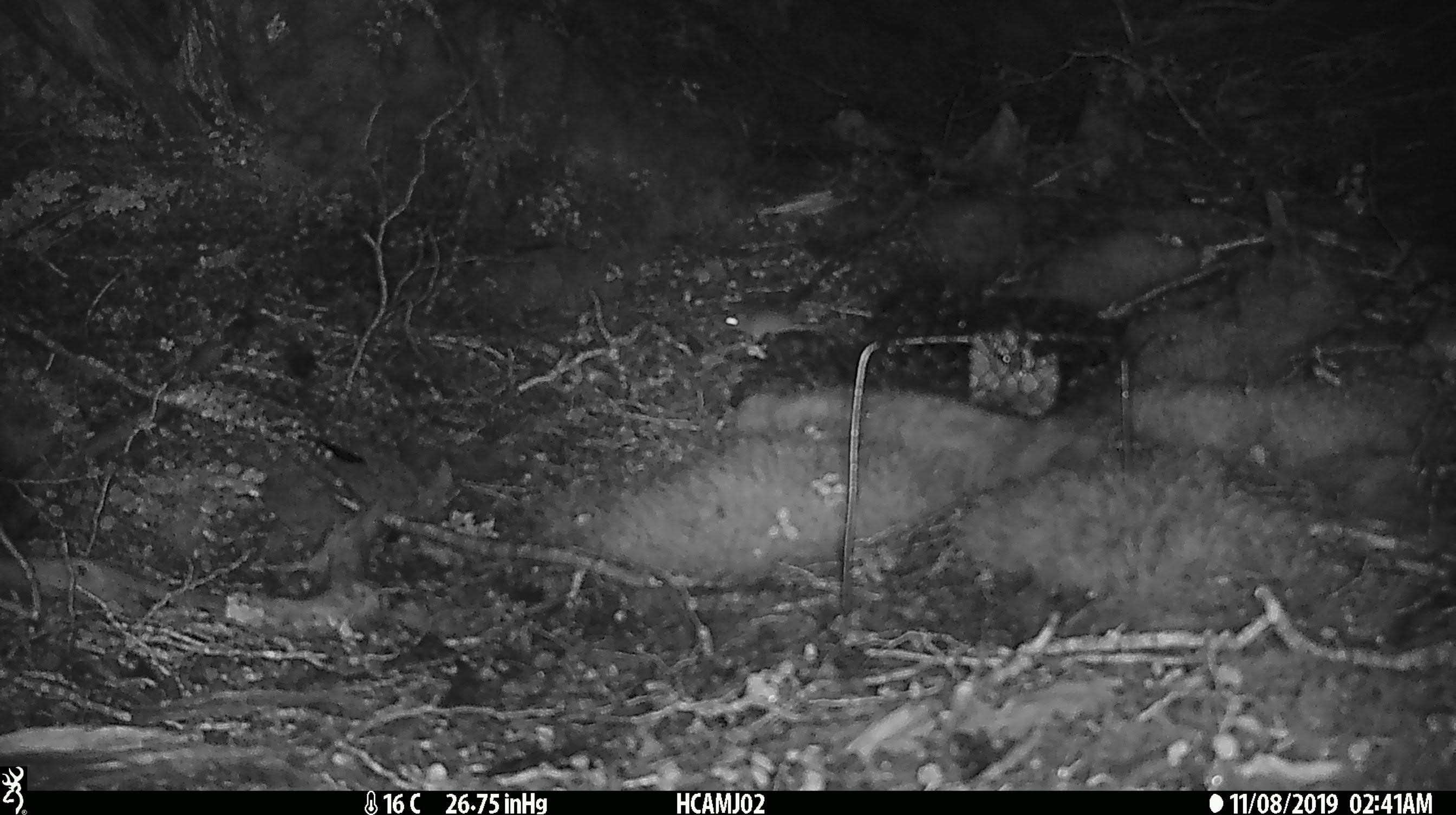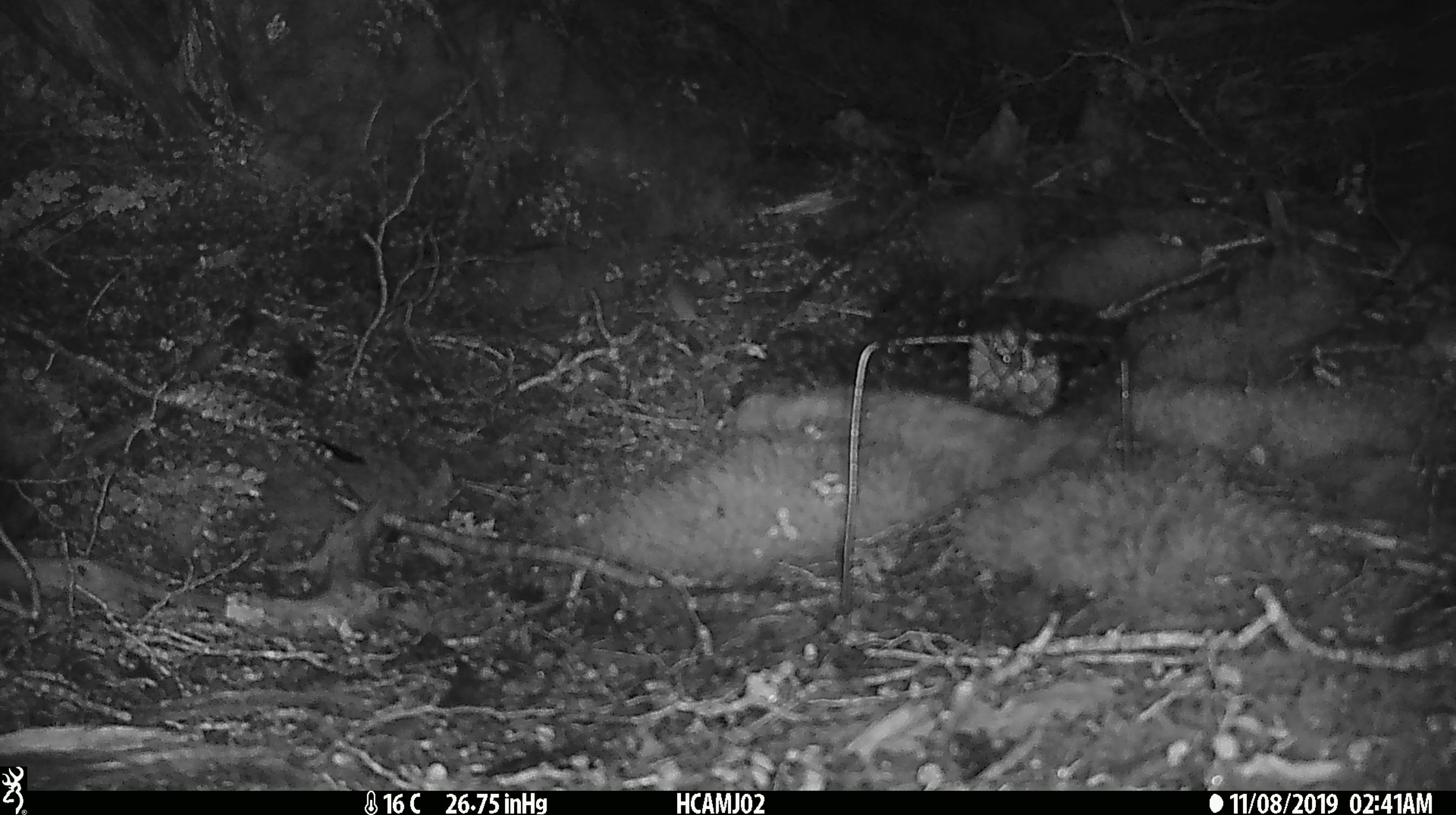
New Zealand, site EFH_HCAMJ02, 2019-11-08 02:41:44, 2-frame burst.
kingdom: Animalia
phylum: Chordata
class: Mammalia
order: Rodentia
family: Muridae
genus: Mus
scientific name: Mus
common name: mouse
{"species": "mouse (Mus)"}